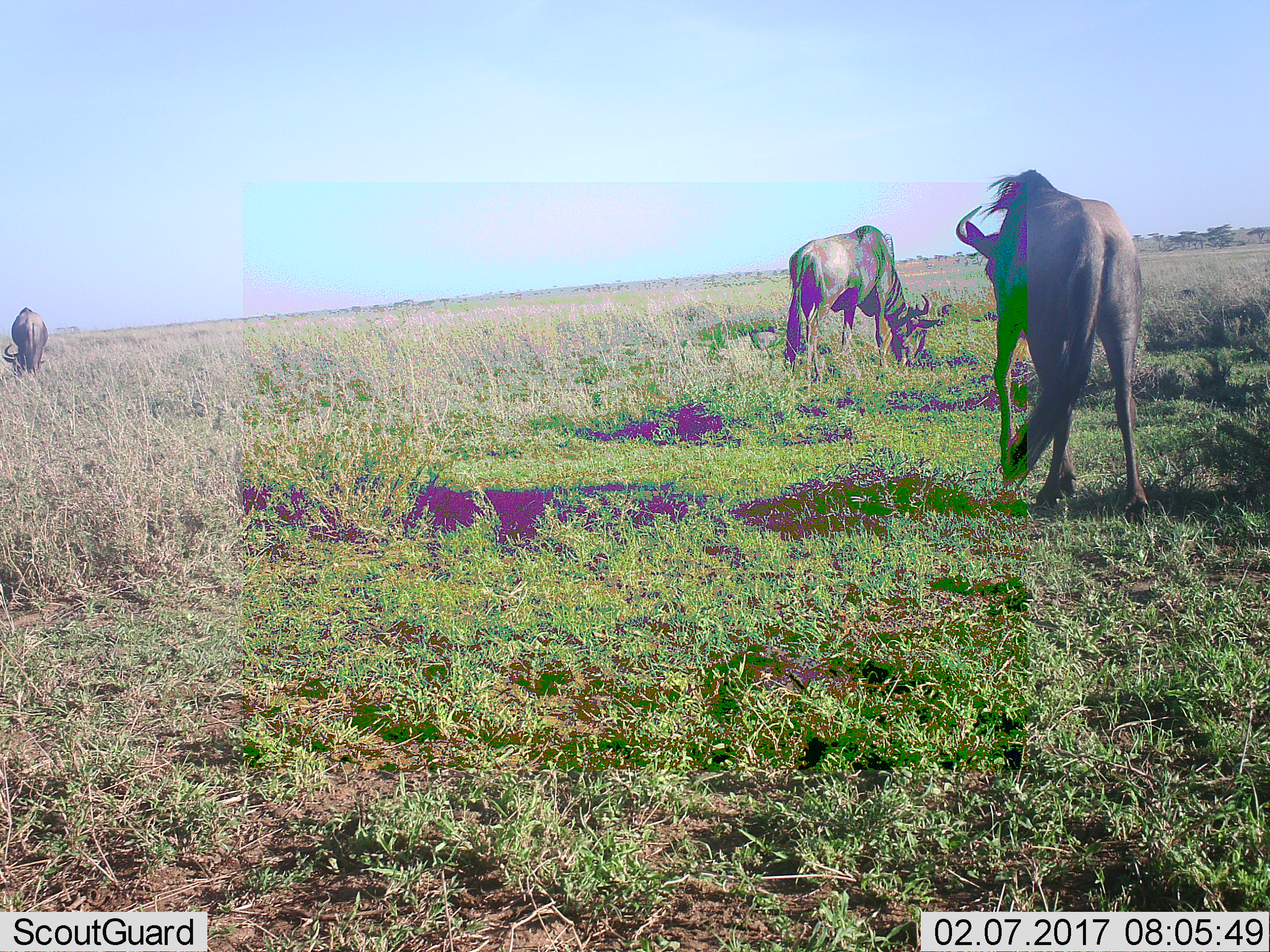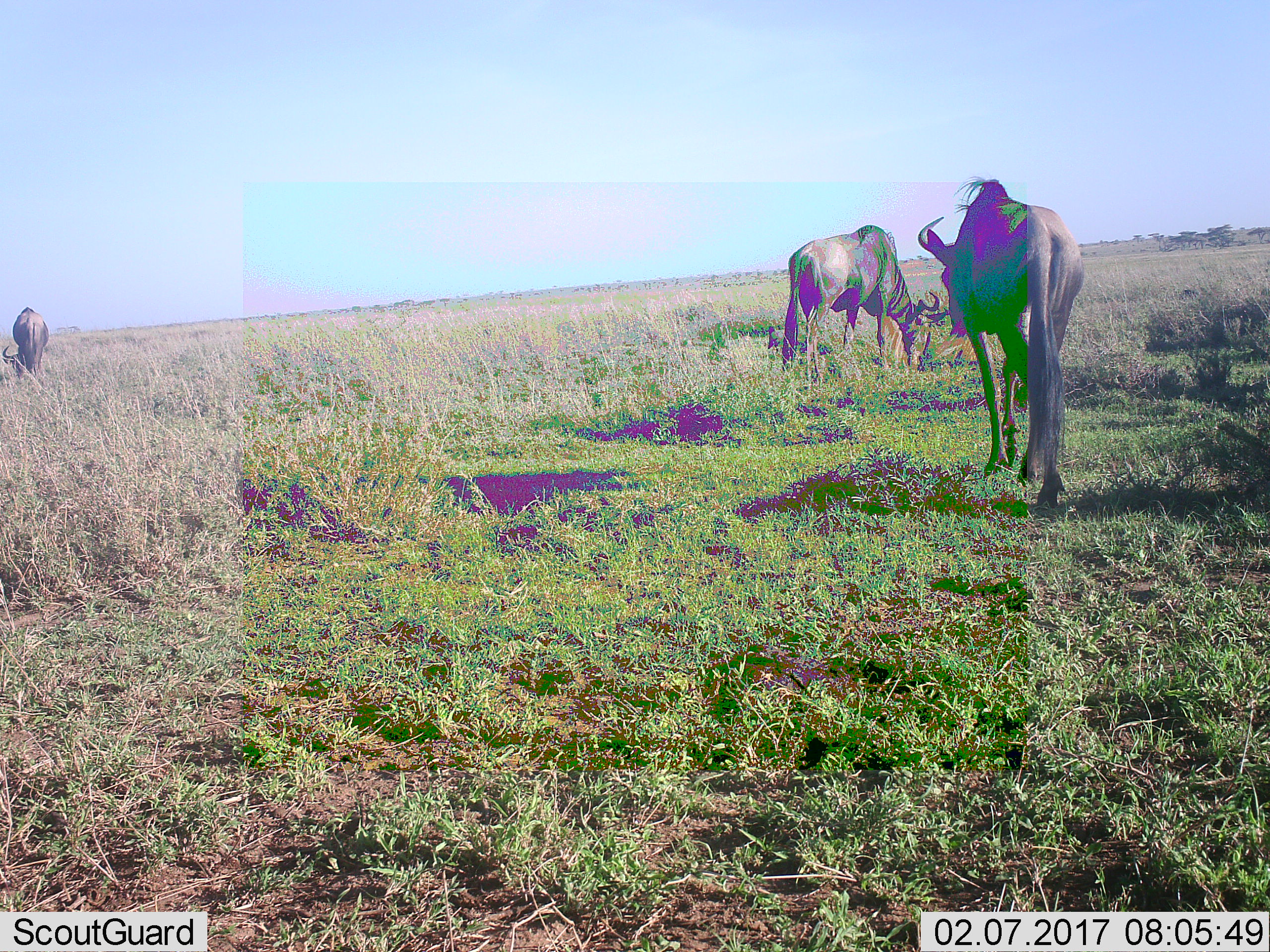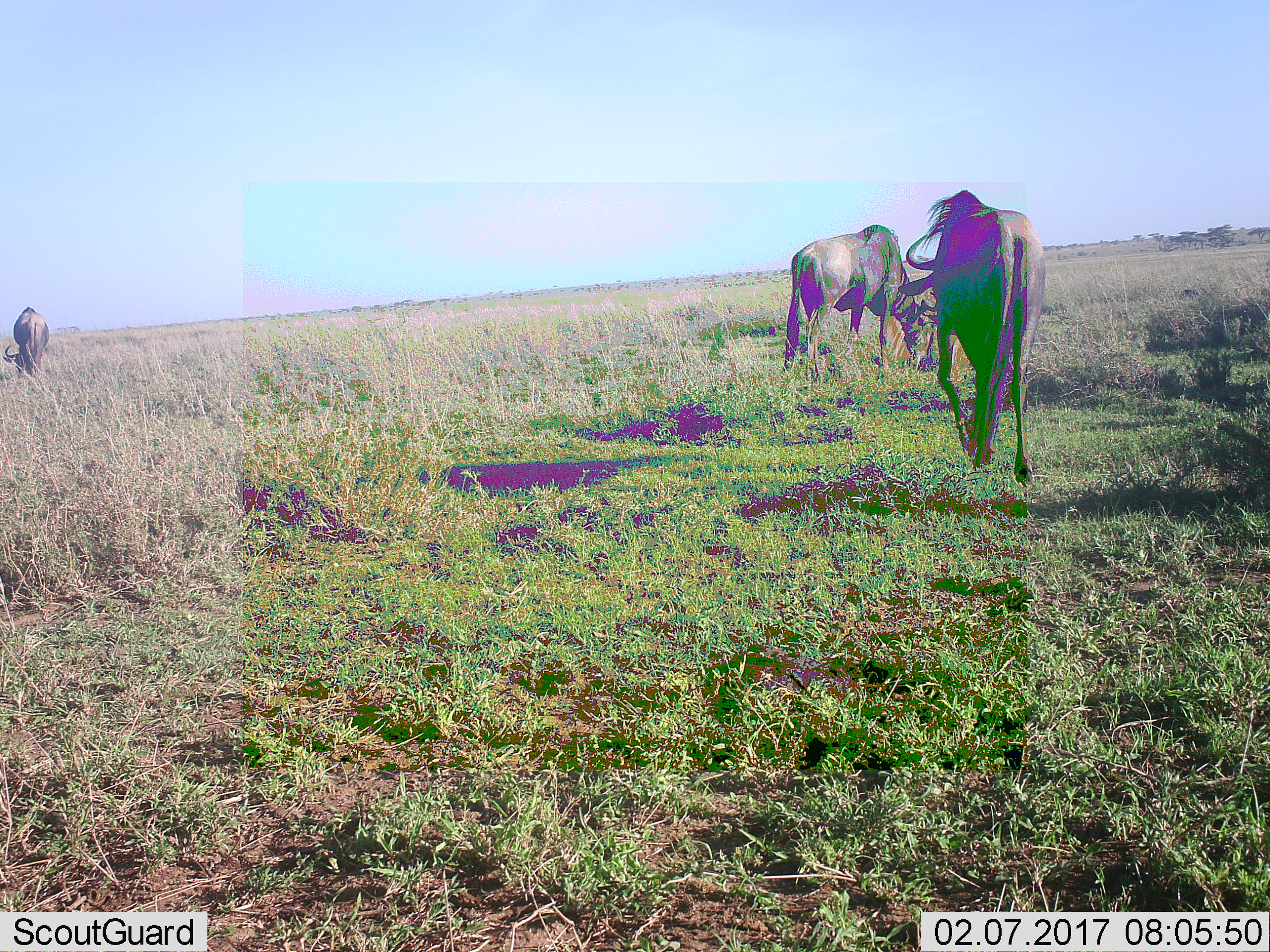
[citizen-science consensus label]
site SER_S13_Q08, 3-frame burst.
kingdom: Animalia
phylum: Chordata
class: Mammalia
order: Artiodactyla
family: Bovidae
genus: Connochaetes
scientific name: Connochaetes taurinus taurinus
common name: blue wildebeest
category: wildebeestblue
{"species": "wildebeestblue (blue wildebeest) (Connochaetes taurinus taurinus)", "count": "3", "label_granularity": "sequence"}